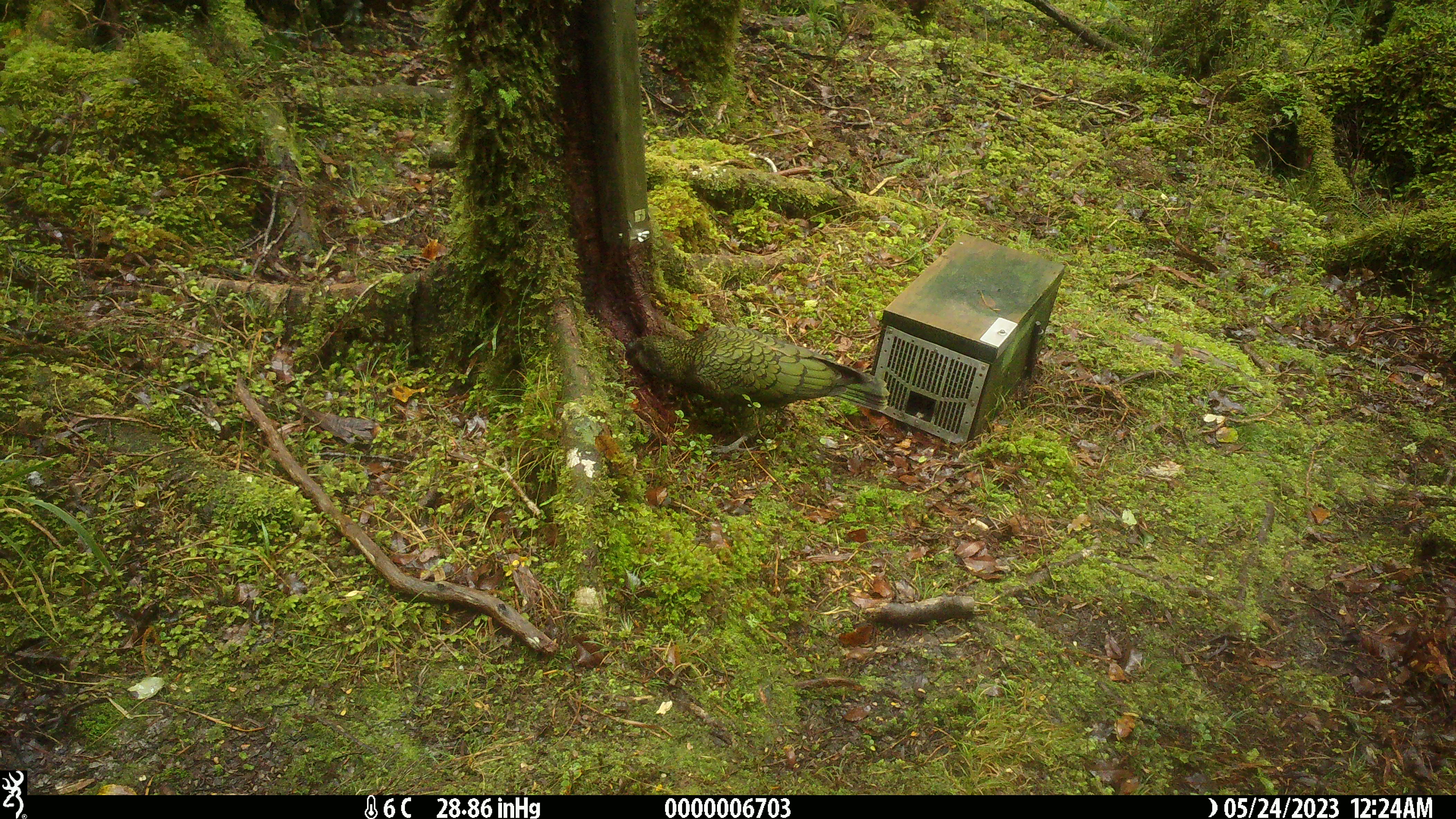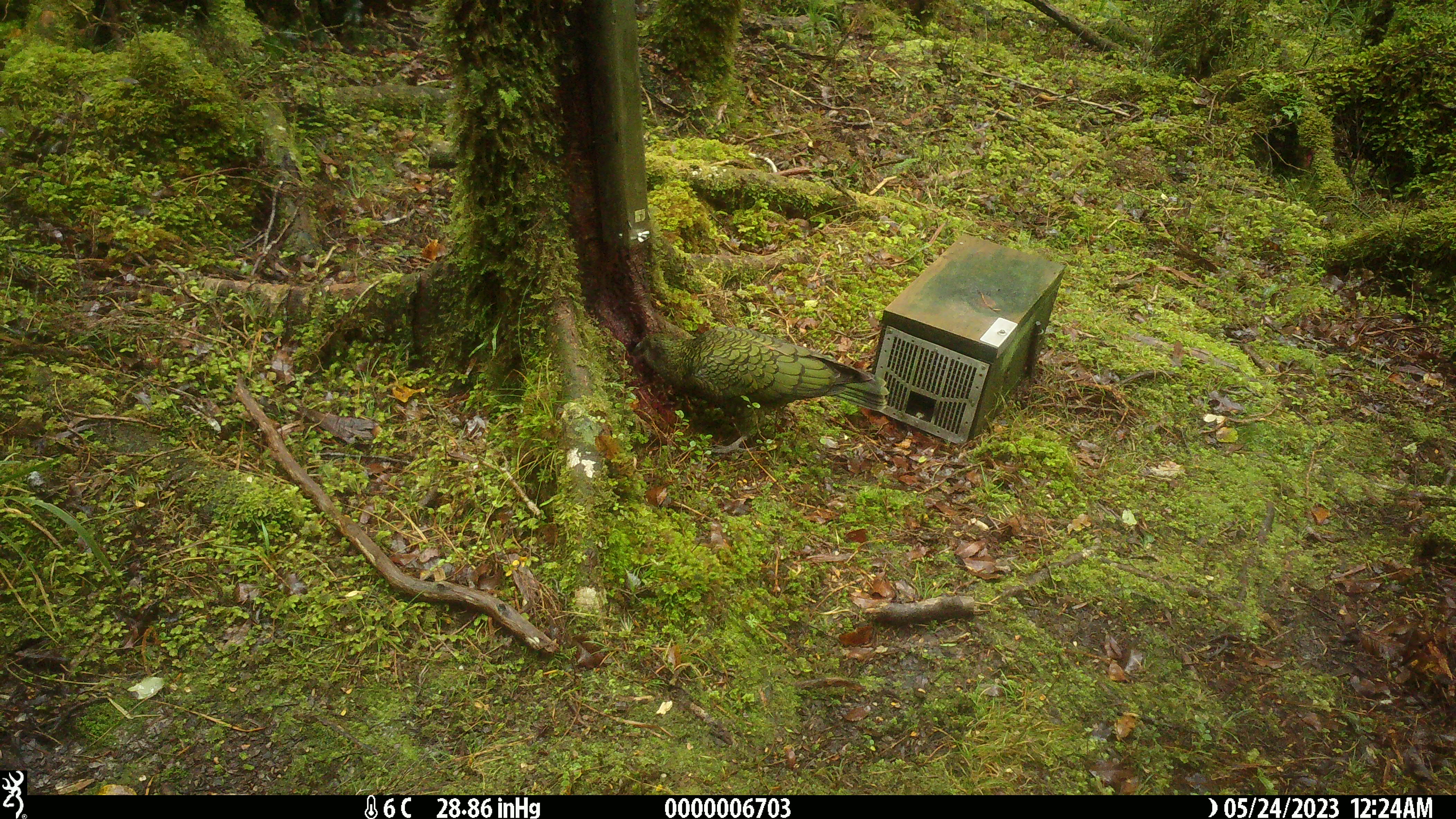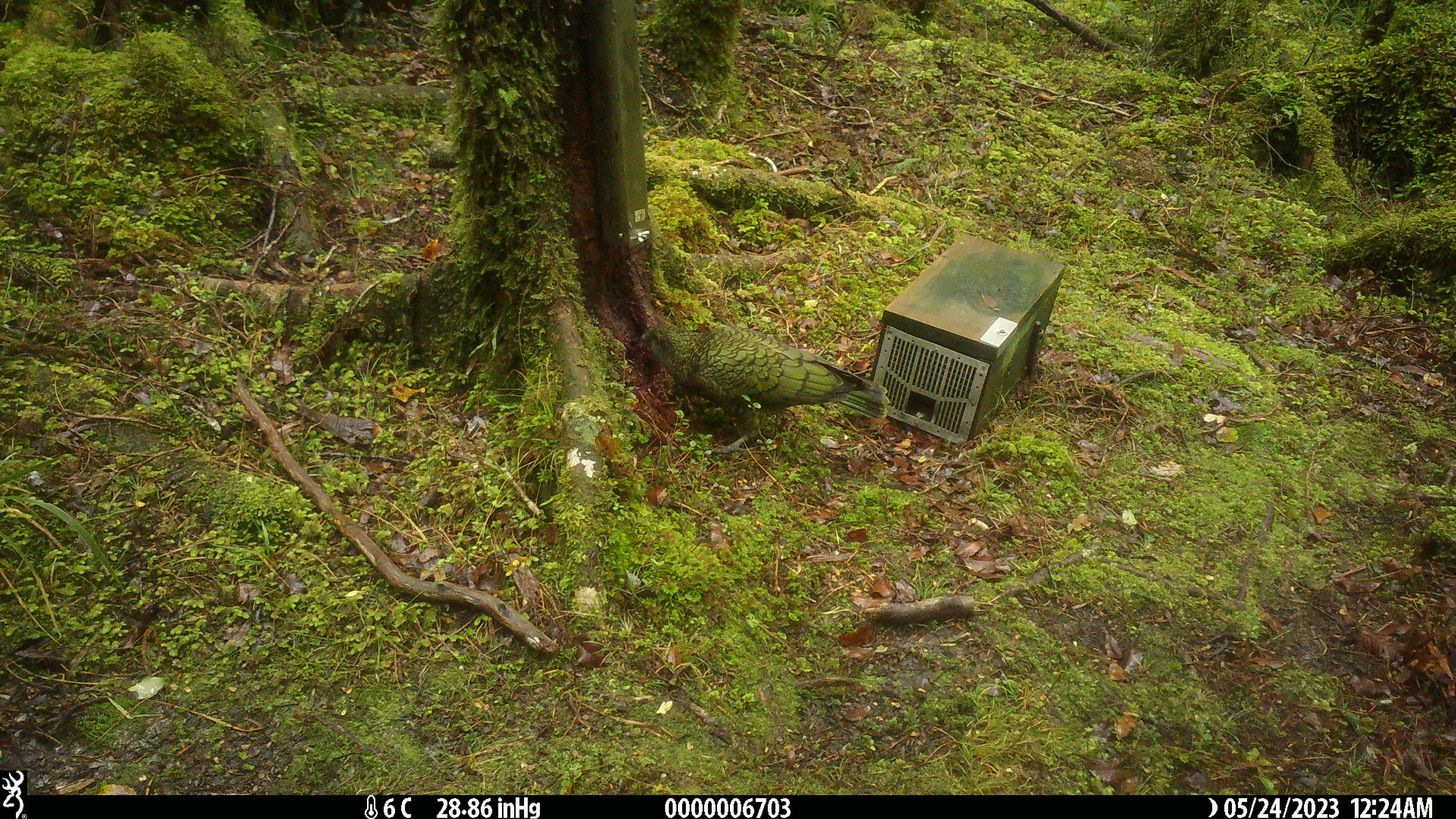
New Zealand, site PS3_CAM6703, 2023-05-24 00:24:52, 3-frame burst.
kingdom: Animalia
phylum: Chordata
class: Aves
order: Psittaciformes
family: Strigopidae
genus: Nestor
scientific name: Nestor notabilis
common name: kea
Kea (Nestor notabilis).